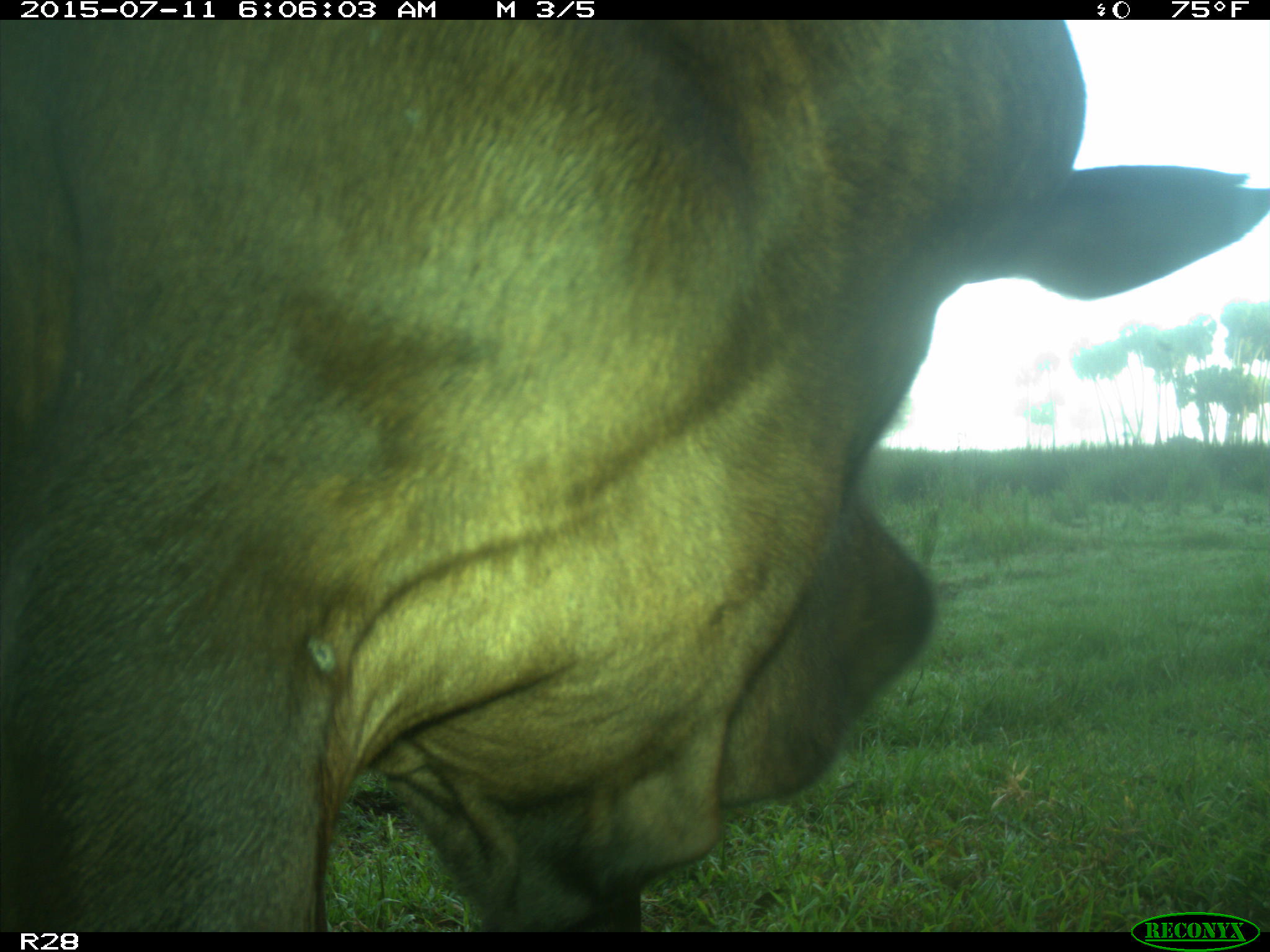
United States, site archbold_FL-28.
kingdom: Animalia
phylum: Chordata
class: Mammalia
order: Artiodactyla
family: Bovidae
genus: Bos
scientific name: Bos taurus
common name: domestic cow